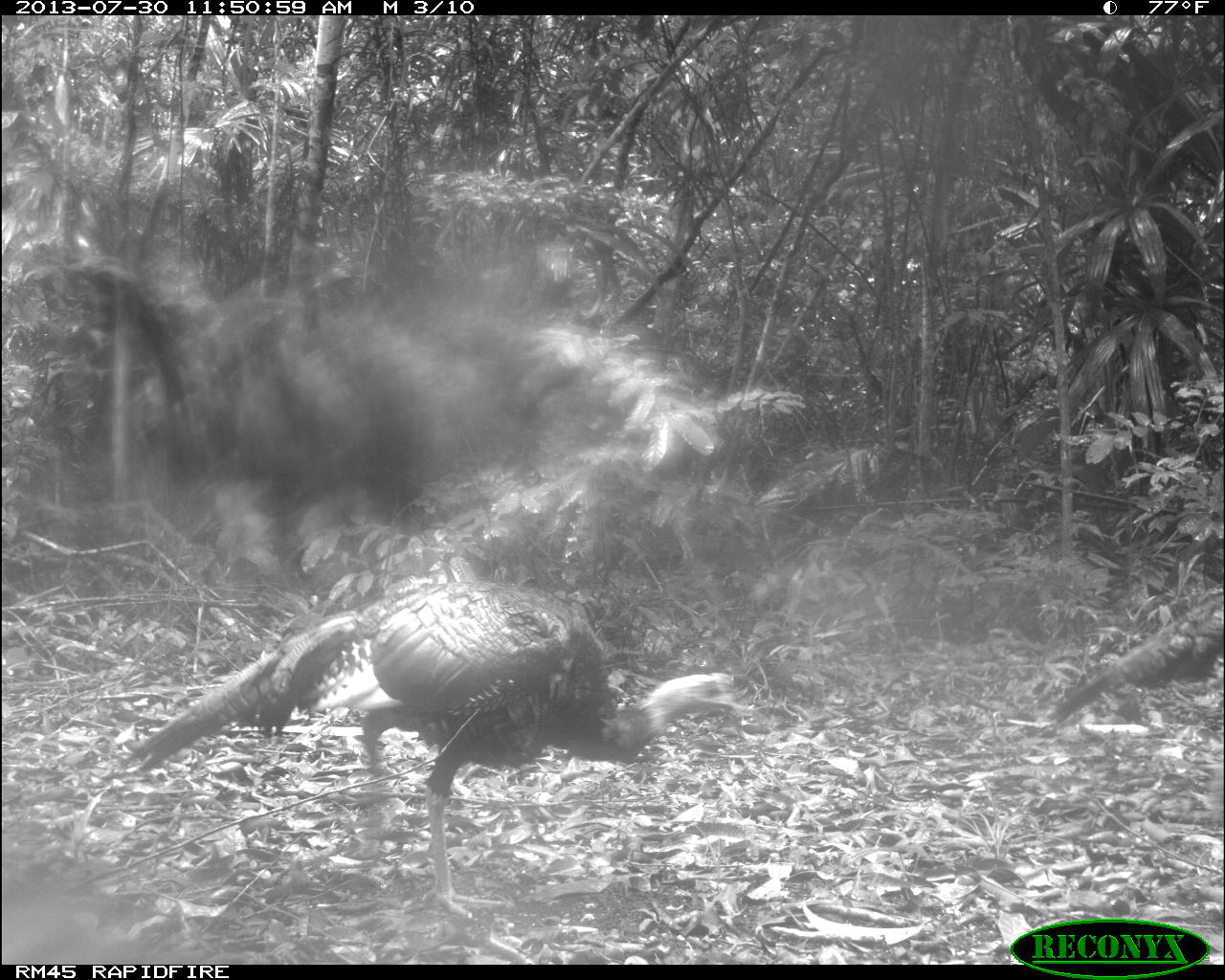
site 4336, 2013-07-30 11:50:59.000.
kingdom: Animalia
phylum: Chordata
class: Aves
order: Galliformes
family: Phasianidae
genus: Meleagris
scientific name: Meleagris ocellata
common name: ocellated turkey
Meleagris ocellata (ocellated turkey), count 2.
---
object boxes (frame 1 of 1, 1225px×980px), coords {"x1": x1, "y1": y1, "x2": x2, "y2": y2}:
meleagris ocellata: {"x1": 122, "y1": 578, "x2": 754, "y2": 920}; {"x1": 1043, "y1": 588, "x2": 1221, "y2": 721}